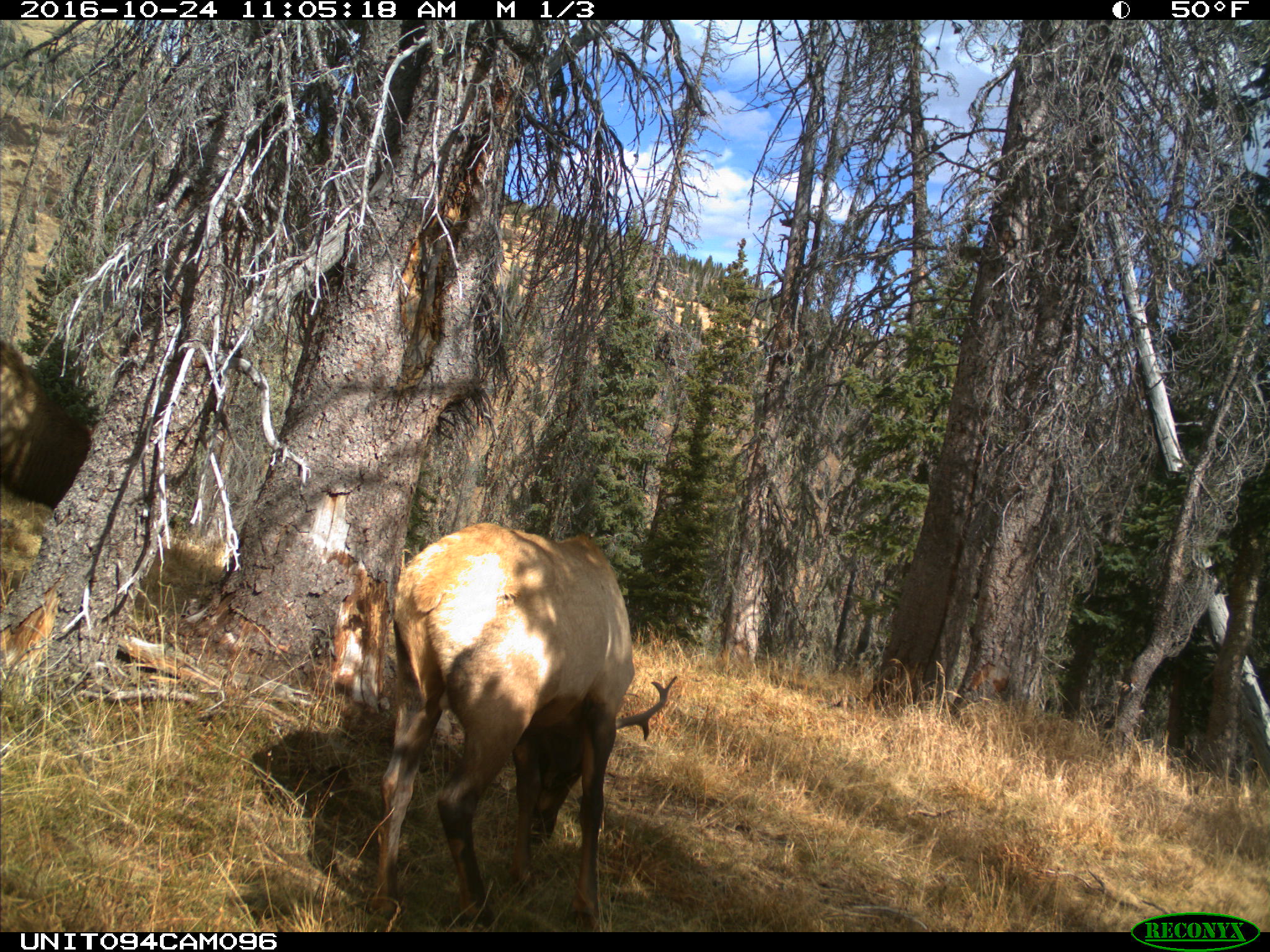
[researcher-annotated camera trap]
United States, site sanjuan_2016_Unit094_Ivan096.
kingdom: Animalia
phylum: Chordata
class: Mammalia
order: Artiodactyla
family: Cervidae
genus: Cervus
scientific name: Cervus elaphus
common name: red deer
Cervus elaphus (red deer).